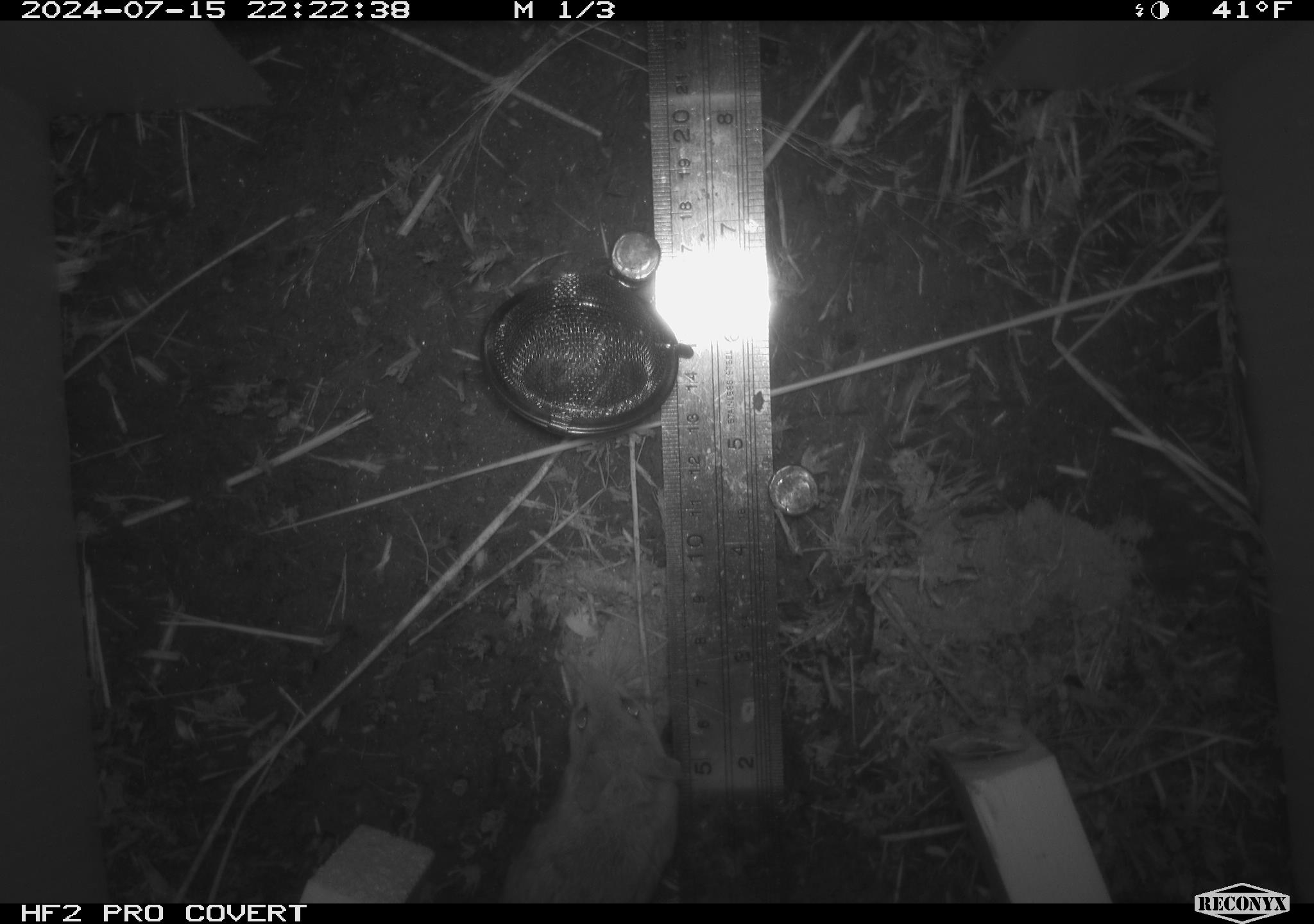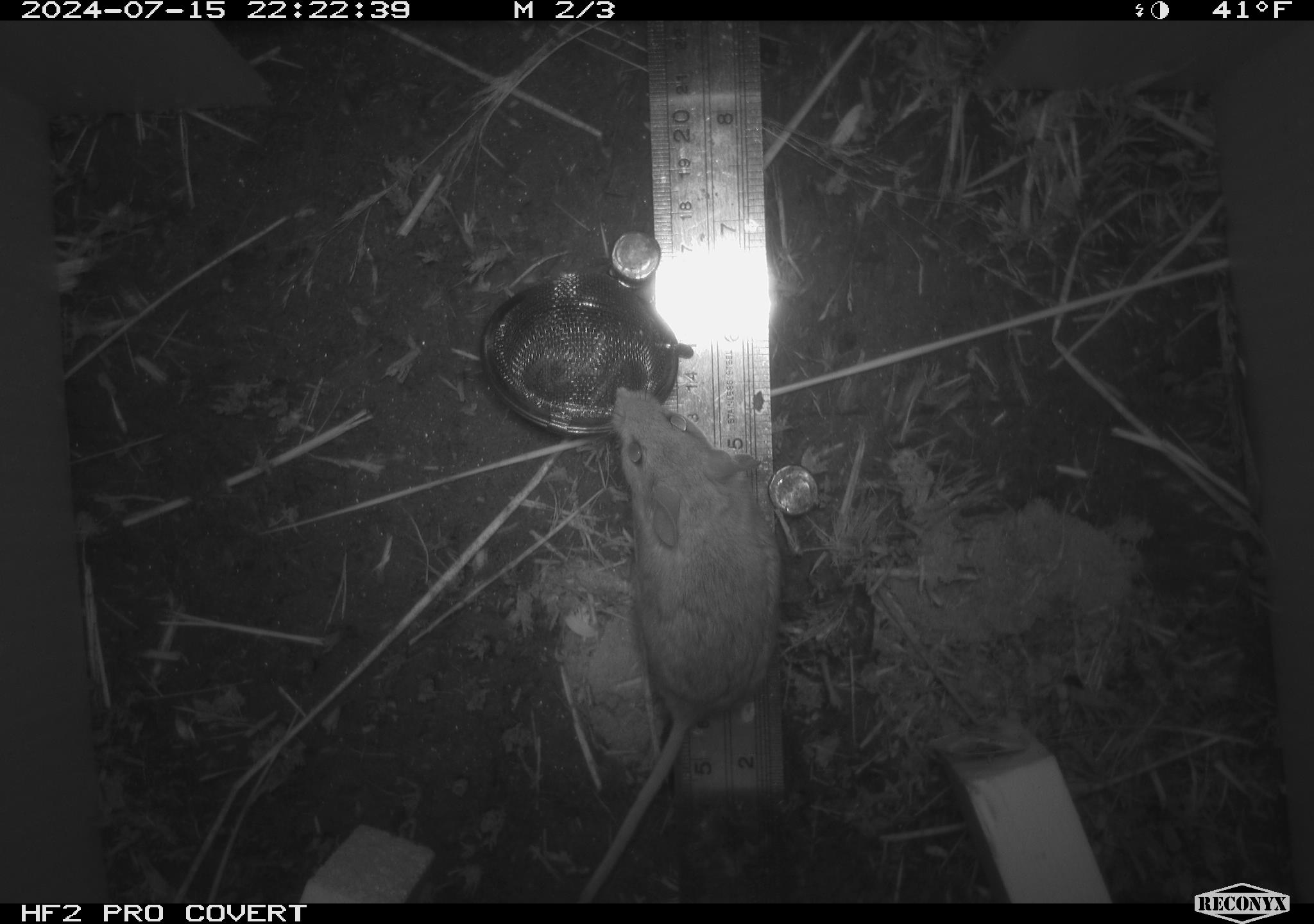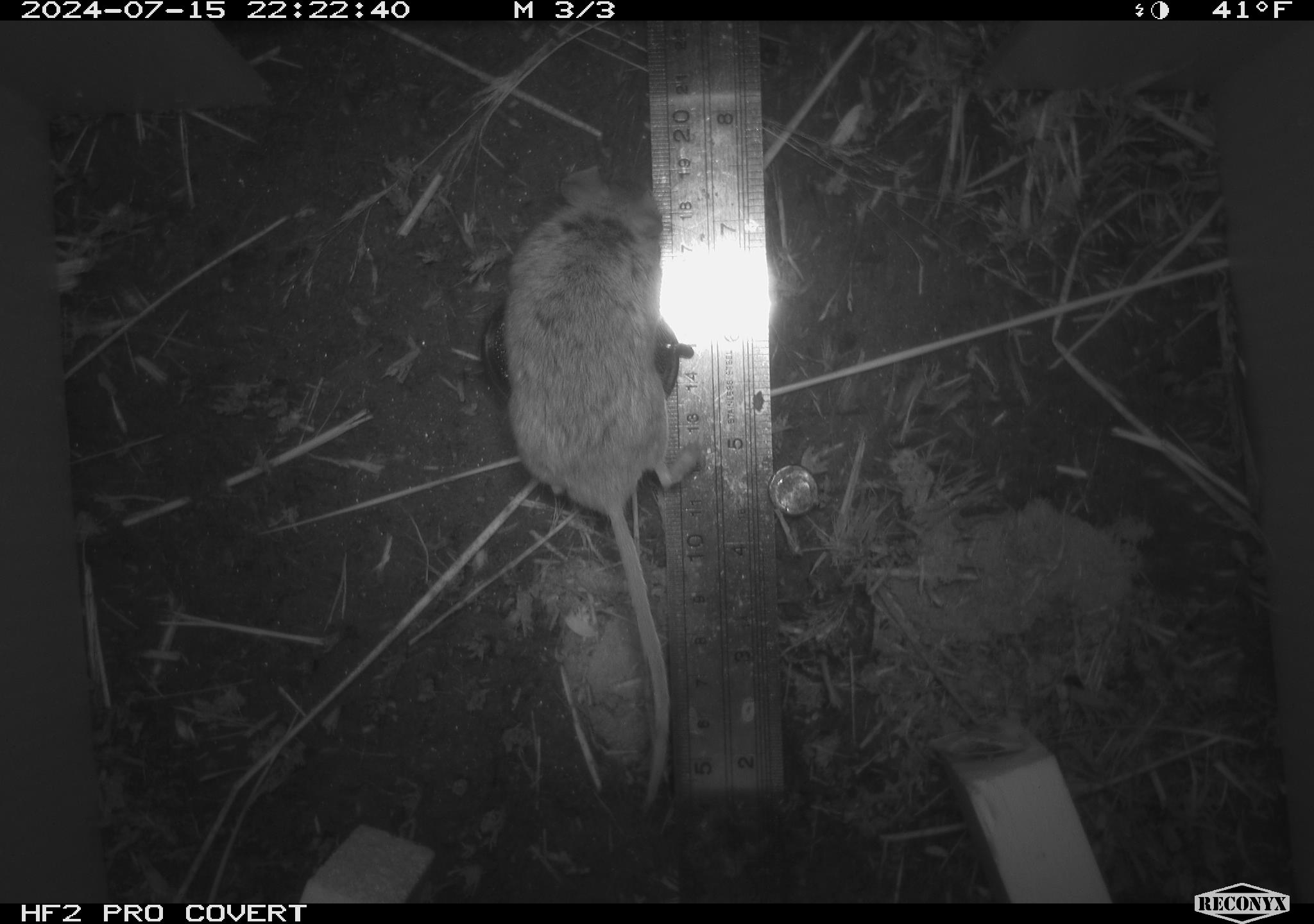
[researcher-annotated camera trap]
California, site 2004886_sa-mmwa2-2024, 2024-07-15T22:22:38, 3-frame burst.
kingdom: Animalia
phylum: Chordata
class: Mammalia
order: Rodentia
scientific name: Rodentia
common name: mouse species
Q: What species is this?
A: Mouse species (Rodentia).